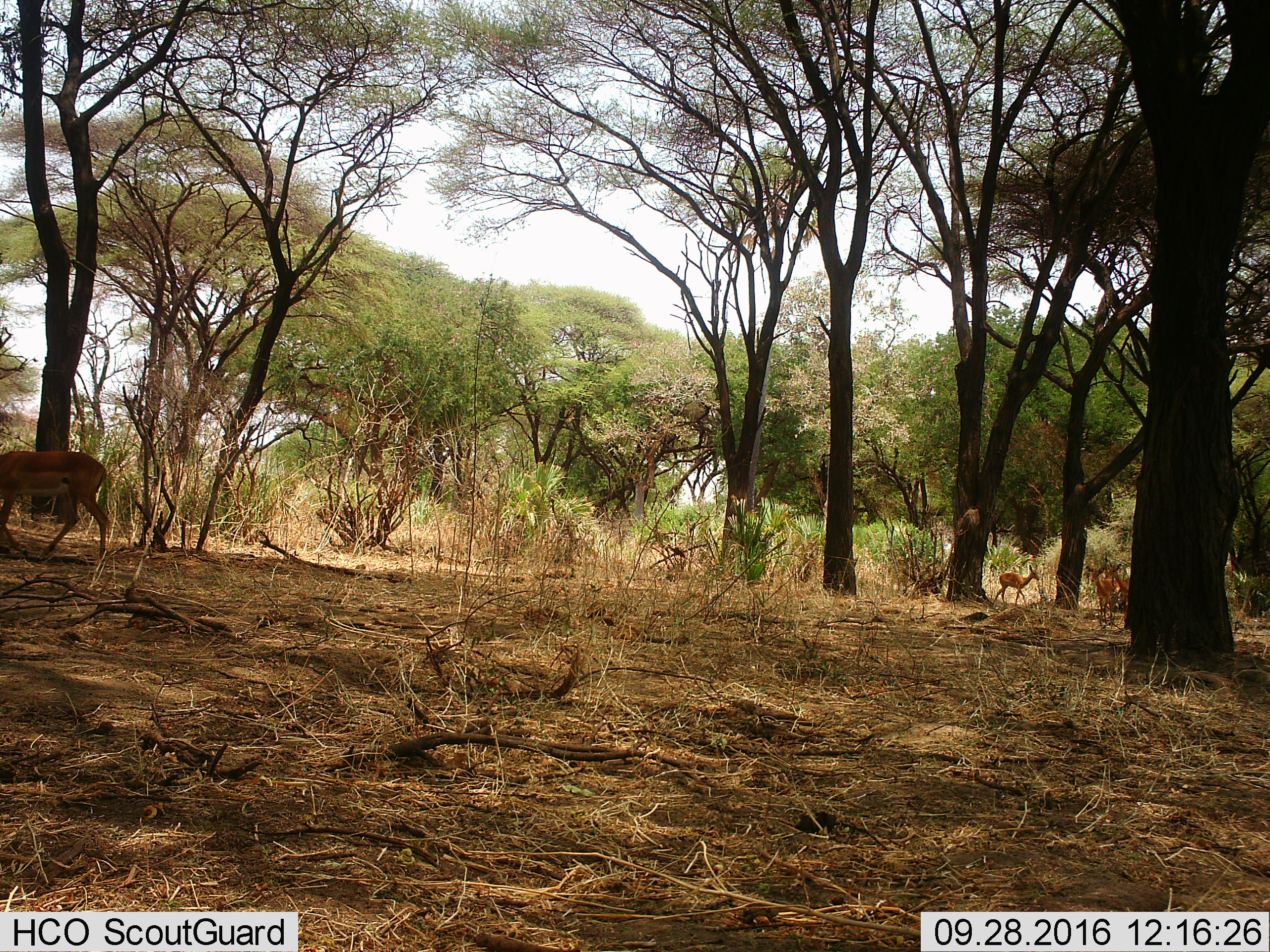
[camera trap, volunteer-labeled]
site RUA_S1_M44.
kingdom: Animalia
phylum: Chordata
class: Mammalia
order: Artiodactyla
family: Bovidae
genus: Aepyceros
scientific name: Aepyceros melampus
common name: impala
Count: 4.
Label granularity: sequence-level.